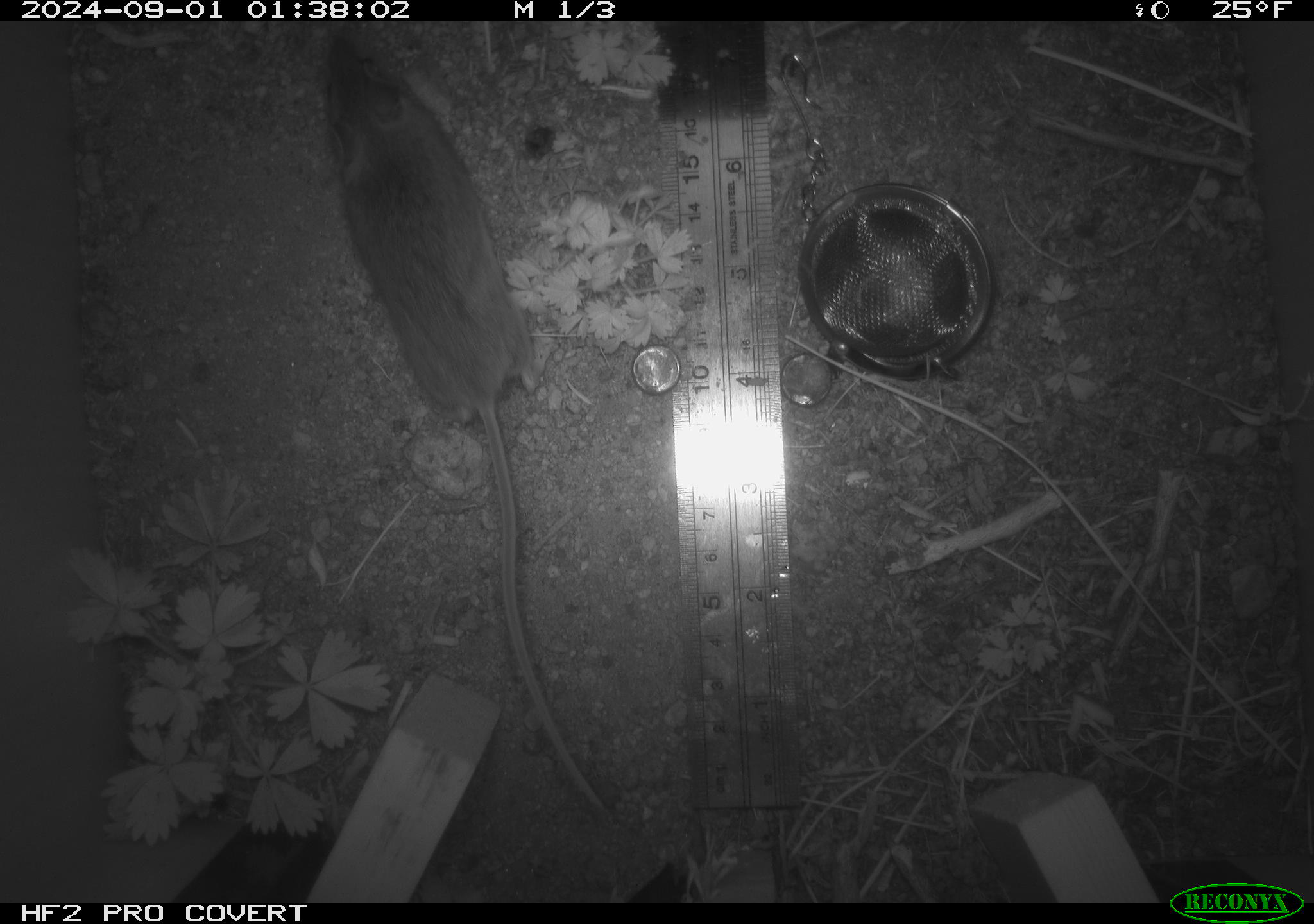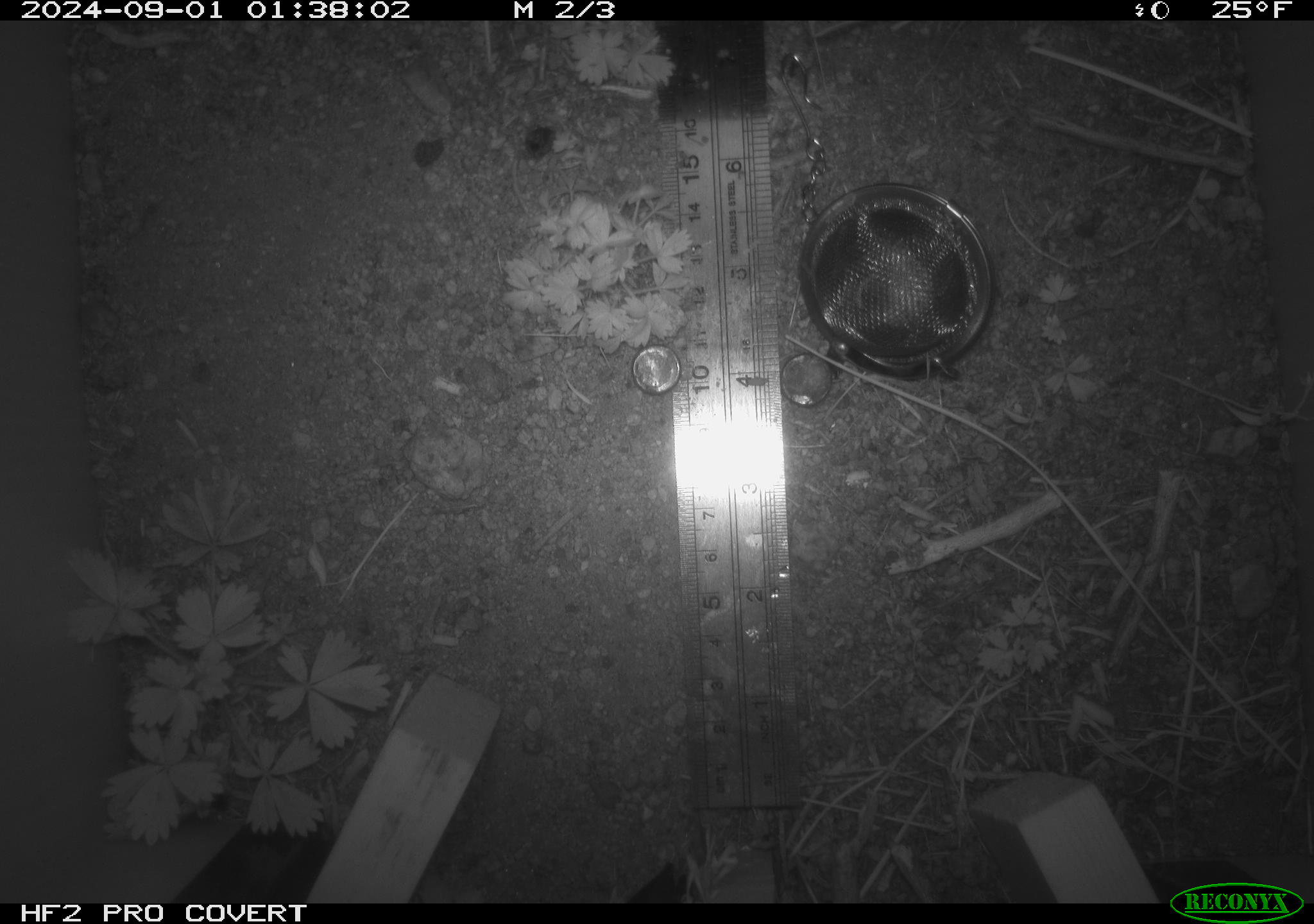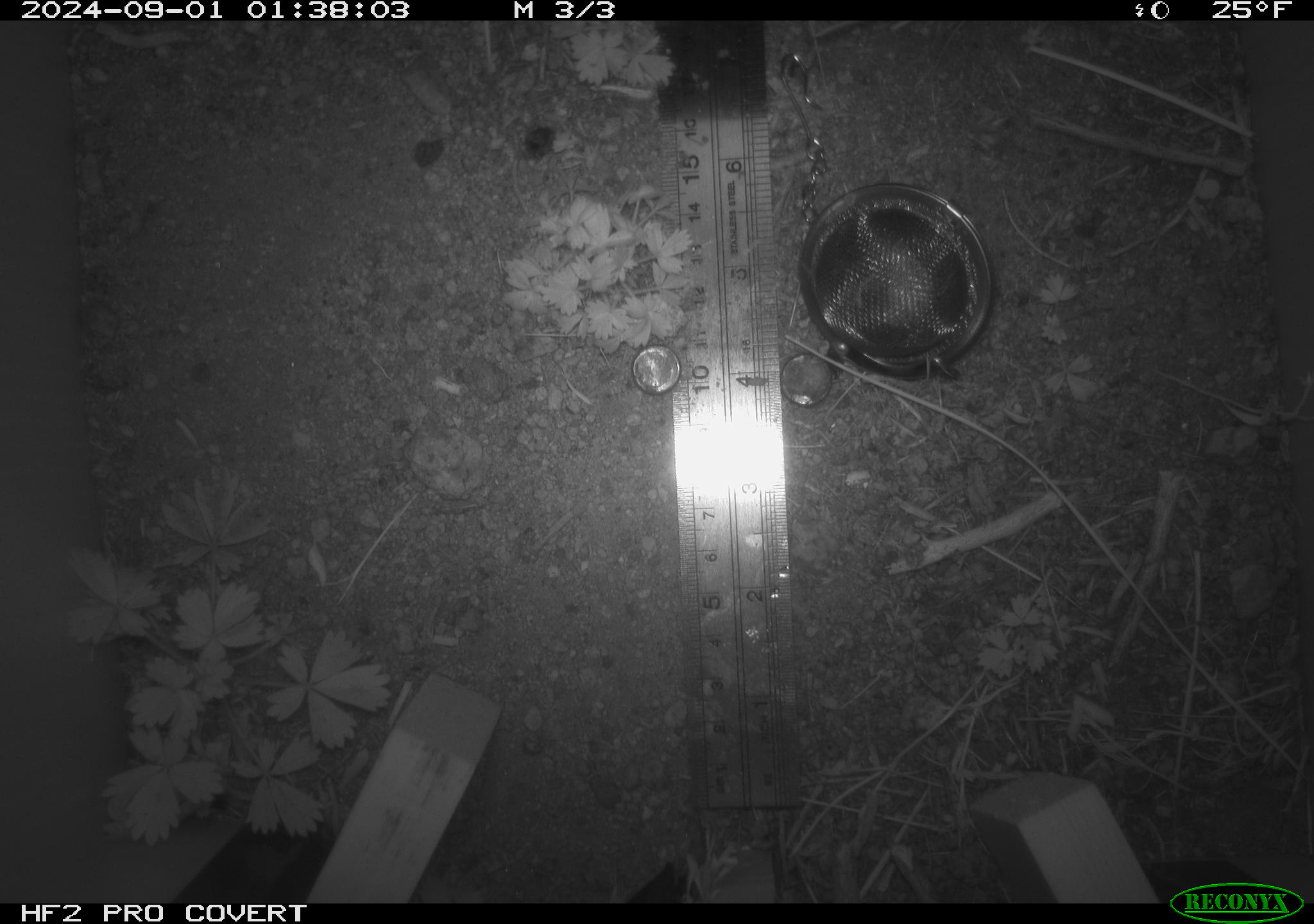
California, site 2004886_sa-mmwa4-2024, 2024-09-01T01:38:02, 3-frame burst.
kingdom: Animalia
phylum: Chordata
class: Mammalia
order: Rodentia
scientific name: Rodentia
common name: mouse species